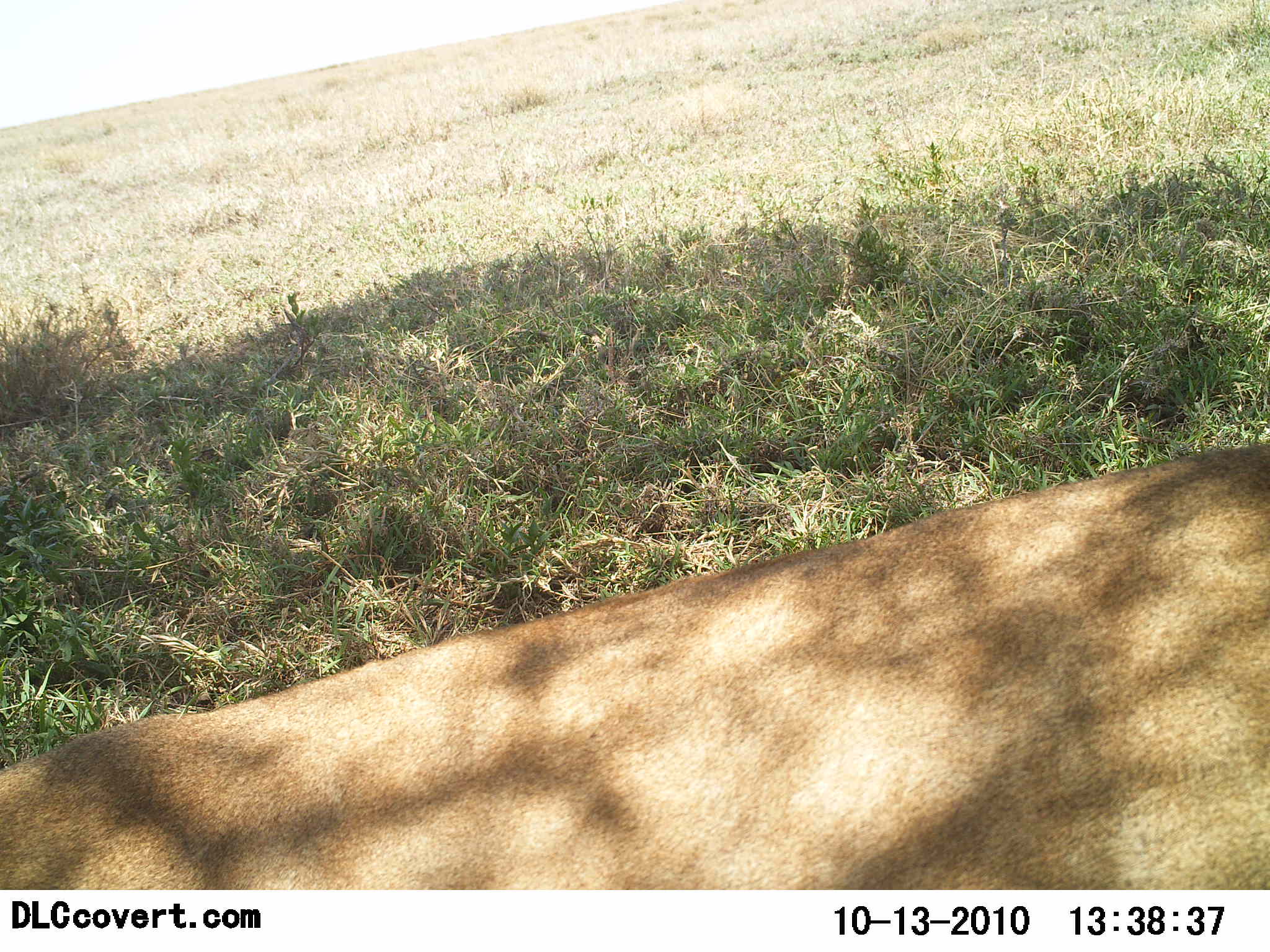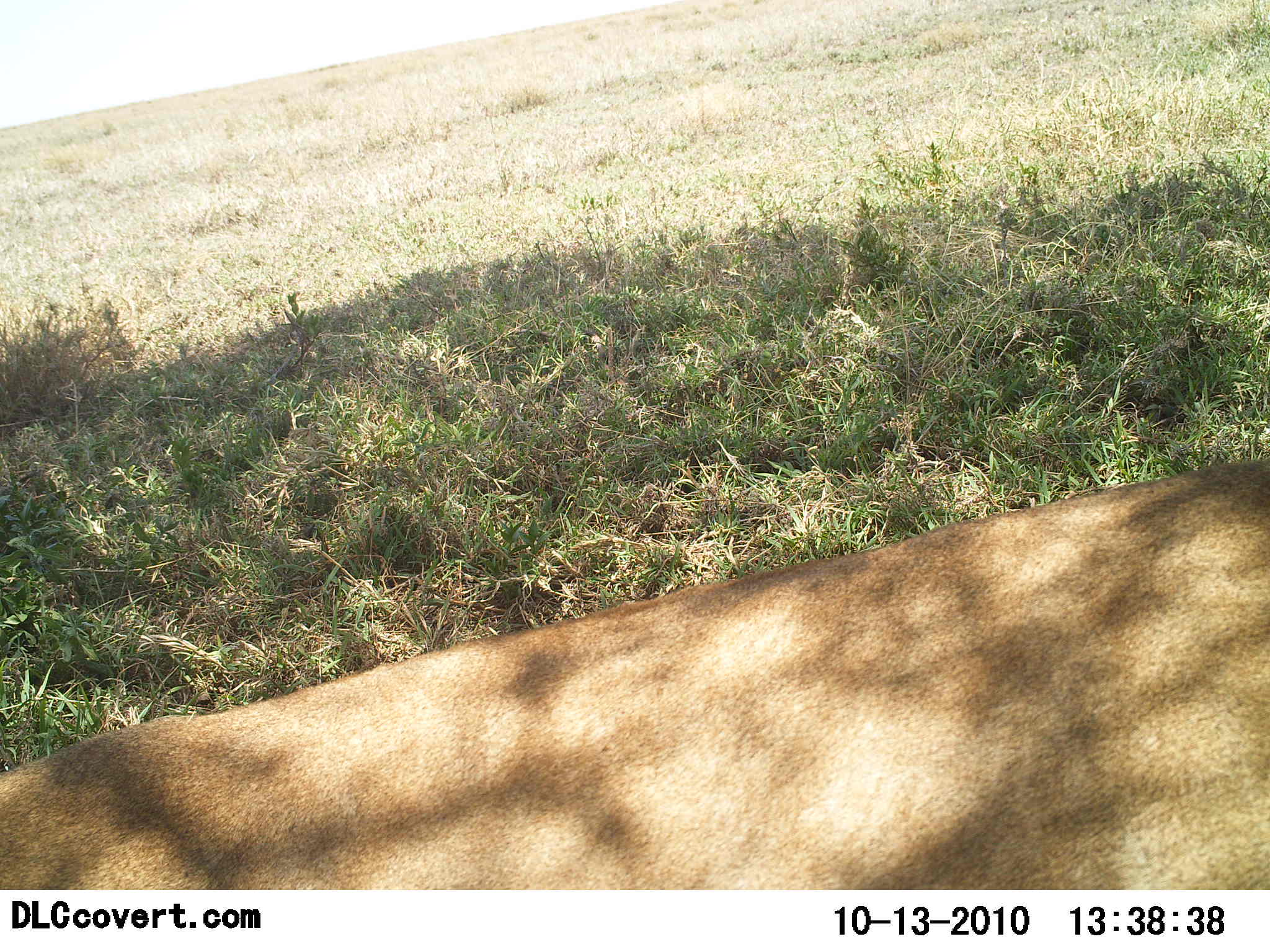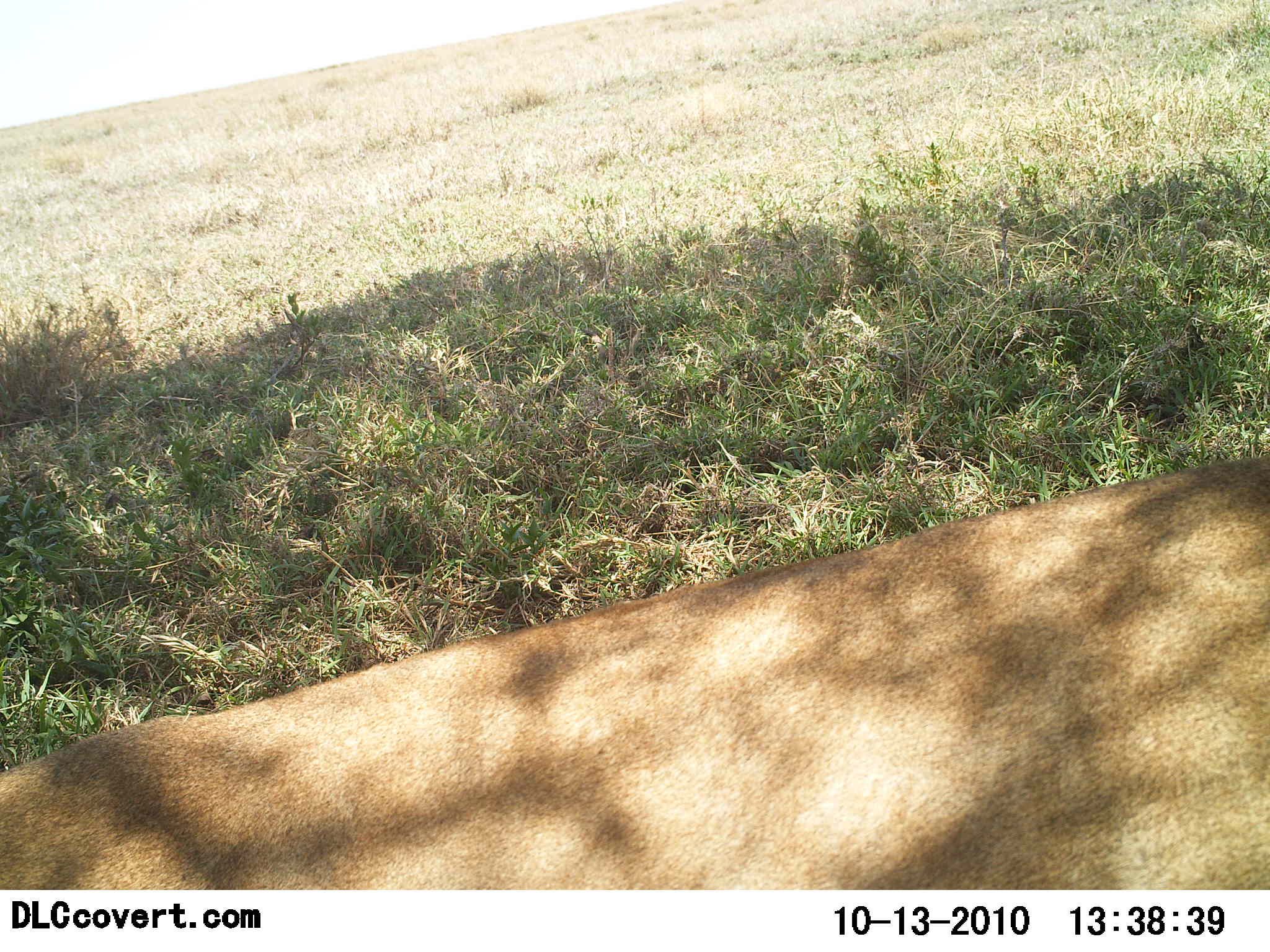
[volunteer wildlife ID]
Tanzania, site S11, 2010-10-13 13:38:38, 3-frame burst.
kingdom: Animalia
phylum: Chordata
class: Mammalia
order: Carnivora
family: Felidae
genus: Panthera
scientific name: Panthera leo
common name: lion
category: lionfemale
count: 1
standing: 0%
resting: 100%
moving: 0%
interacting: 0%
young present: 0%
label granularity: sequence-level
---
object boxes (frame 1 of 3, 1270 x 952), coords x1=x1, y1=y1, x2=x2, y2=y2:
animal: x1=0, y1=447, x2=1266, y2=888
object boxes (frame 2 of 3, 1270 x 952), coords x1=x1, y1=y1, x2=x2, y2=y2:
animal: x1=0, y1=464, x2=1267, y2=890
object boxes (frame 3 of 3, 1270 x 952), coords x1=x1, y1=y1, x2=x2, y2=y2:
animal: x1=2, y1=455, x2=1270, y2=887